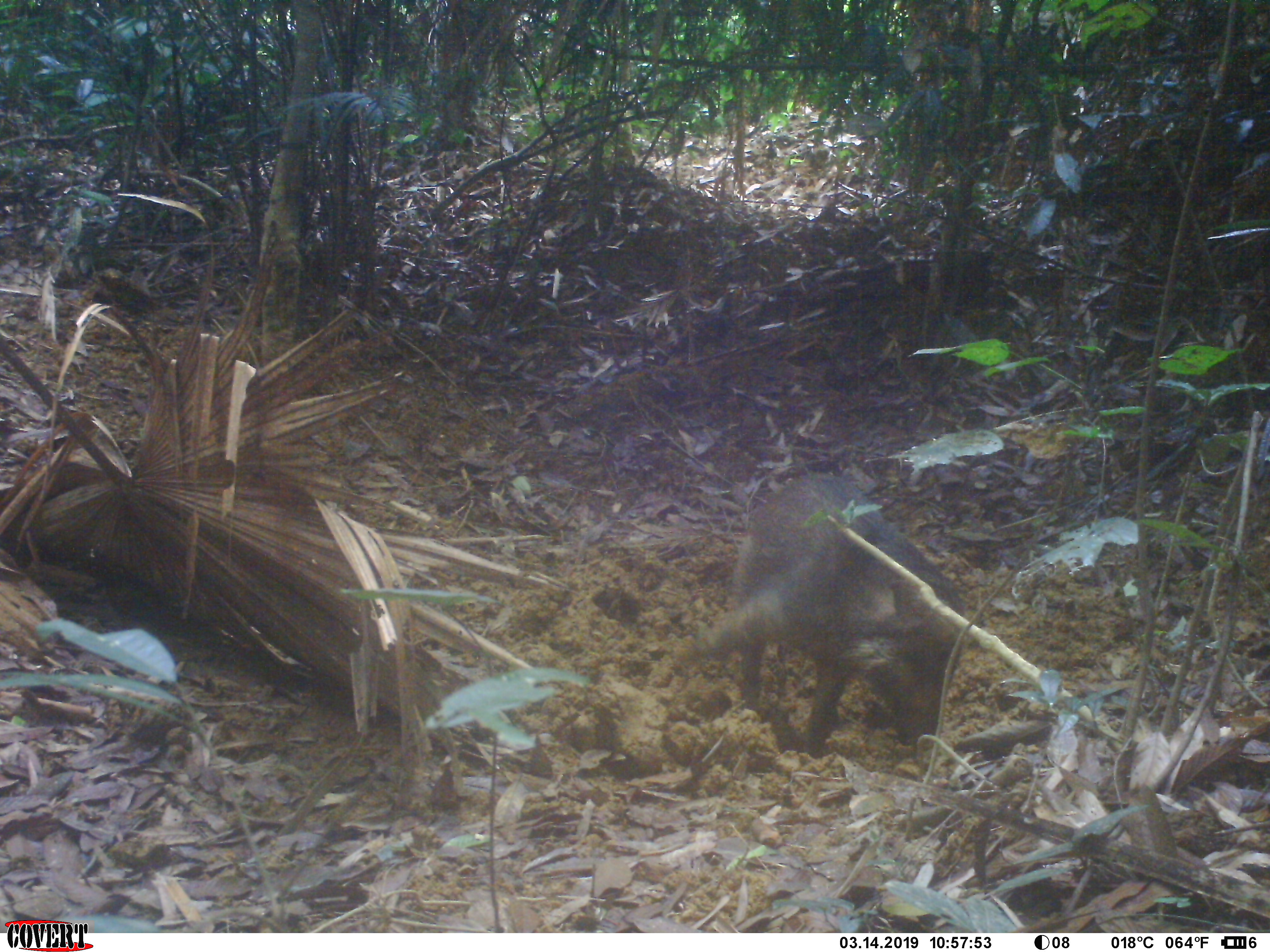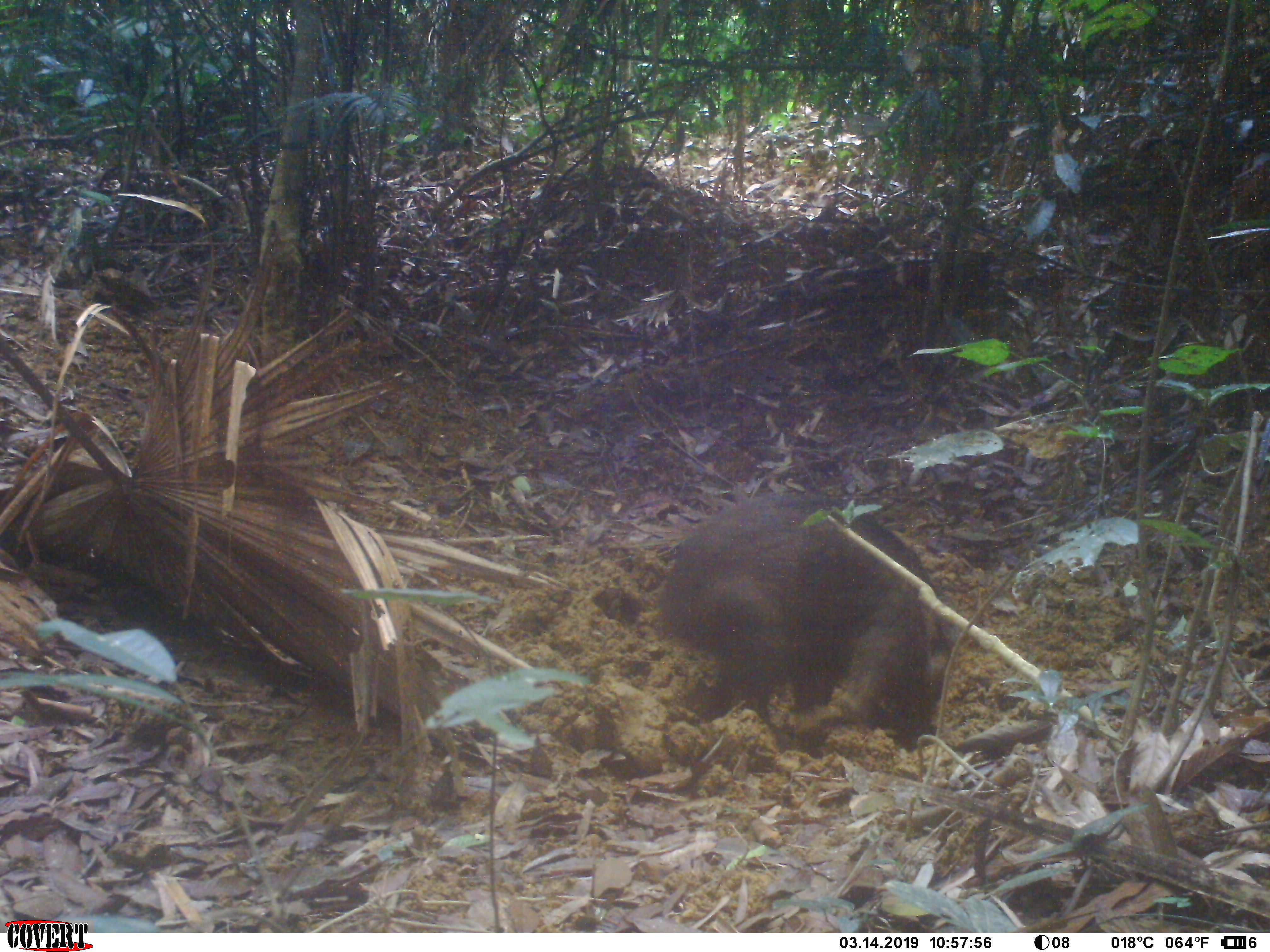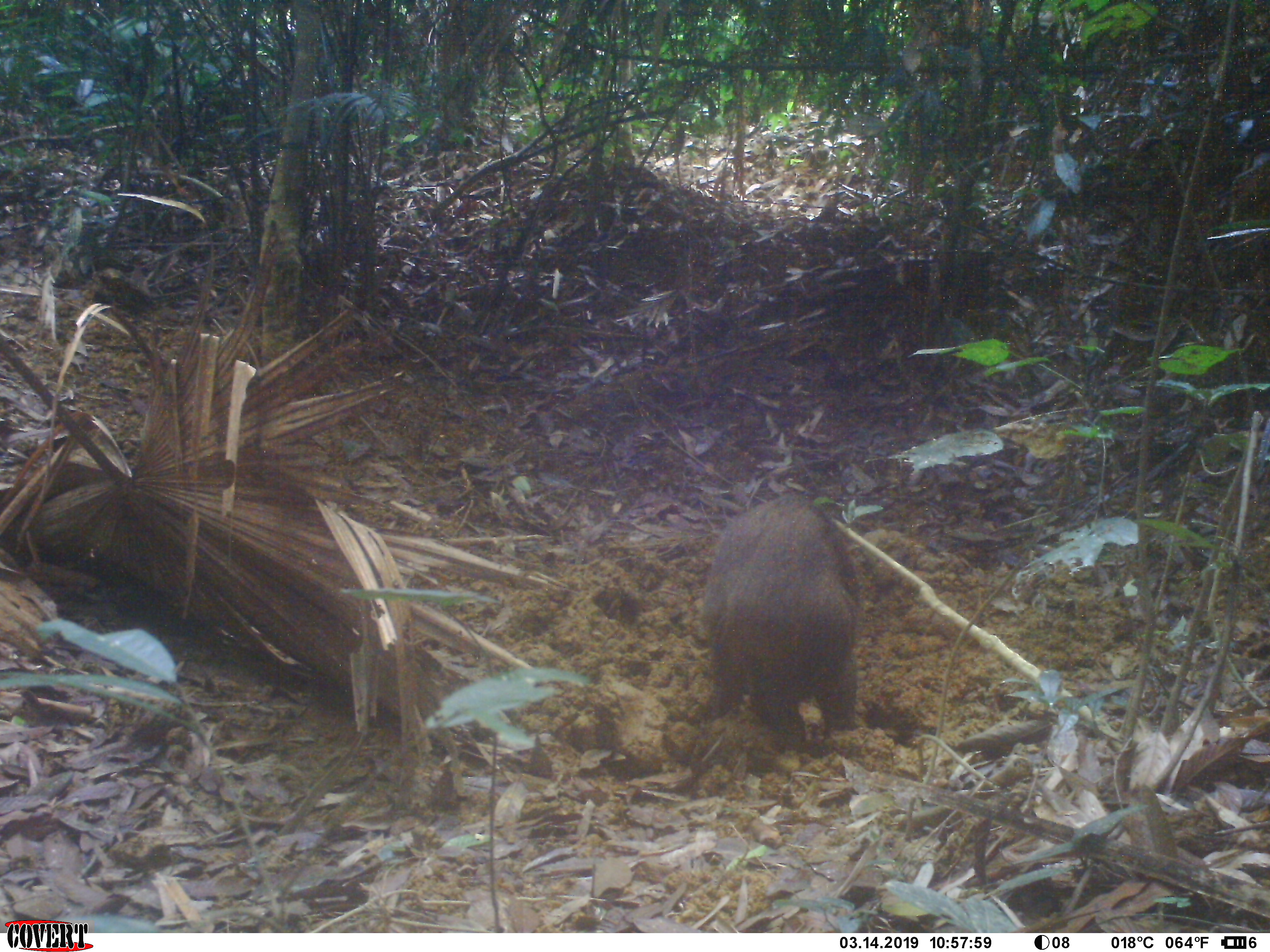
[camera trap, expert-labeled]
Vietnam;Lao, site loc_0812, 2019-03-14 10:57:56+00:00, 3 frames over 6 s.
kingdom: Animalia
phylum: Chordata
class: Mammalia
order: Artiodactyla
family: Suidae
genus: Sus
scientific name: Sus scrofa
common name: eurasian wild pig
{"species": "eurasian wild pig (Sus scrofa)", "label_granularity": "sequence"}